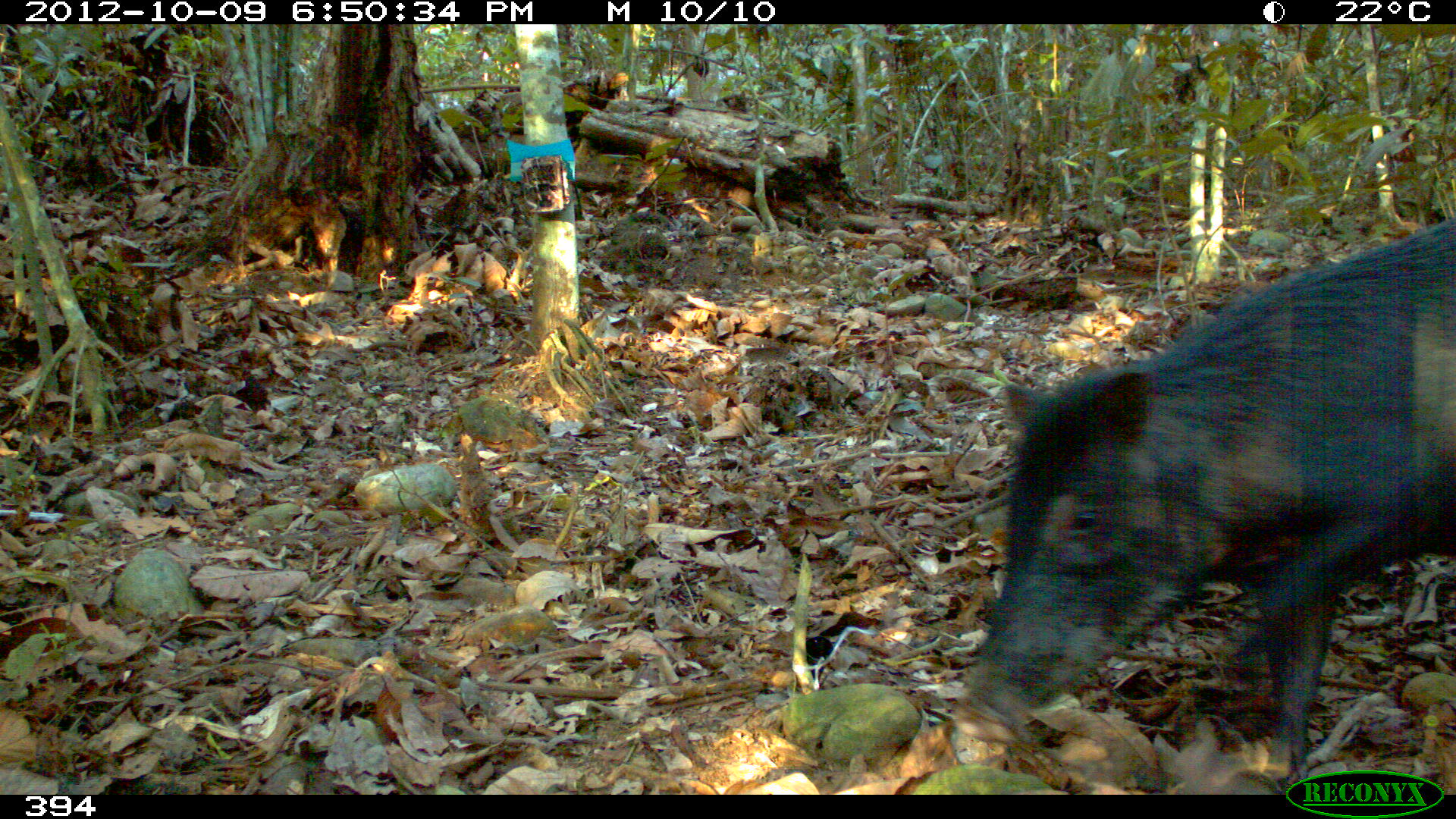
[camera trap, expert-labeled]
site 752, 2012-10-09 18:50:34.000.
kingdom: Animalia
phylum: Chordata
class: Mammalia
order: Artiodactyla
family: Tayassuidae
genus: Tayassu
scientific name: Tayassu pecari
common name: white-lipped peccary